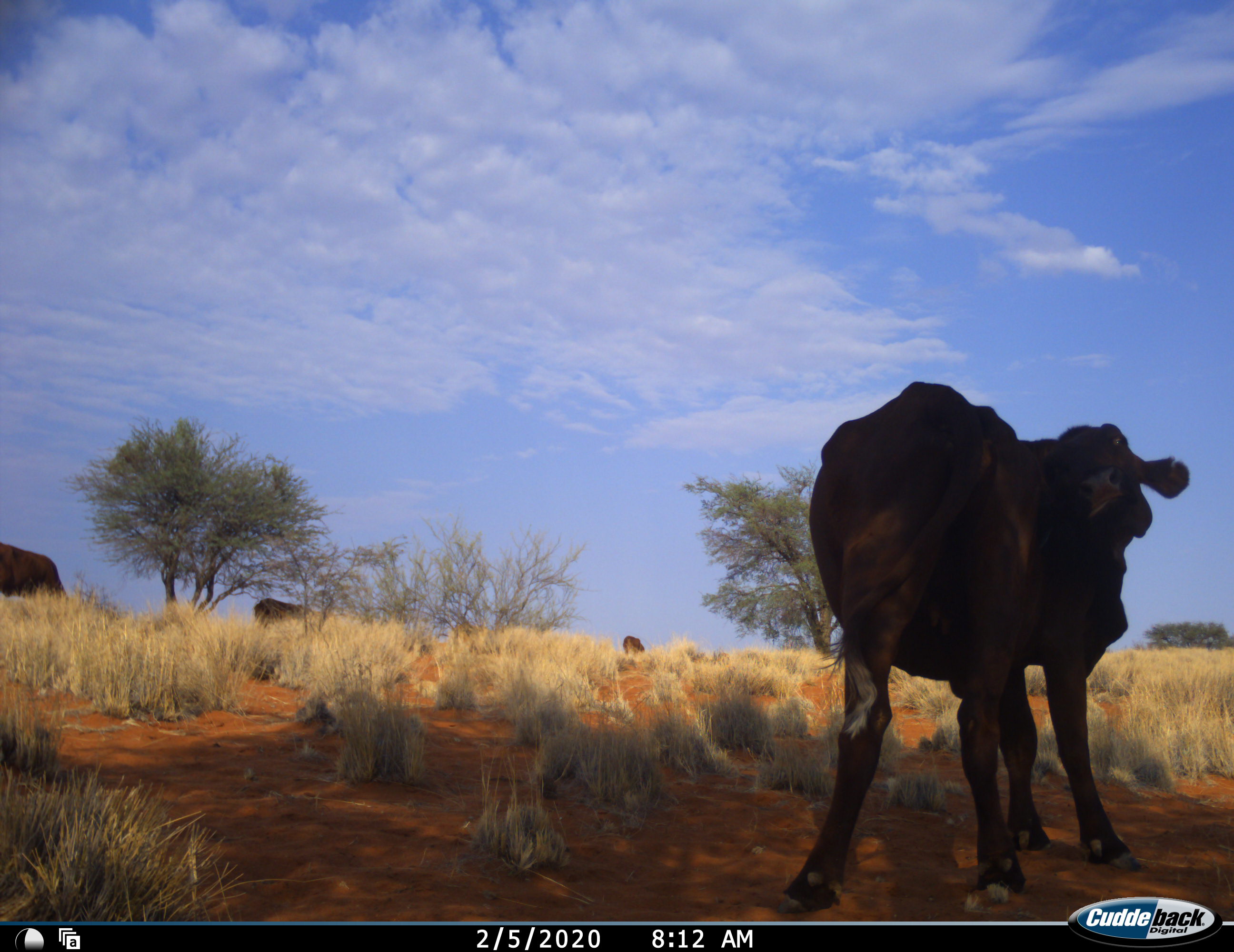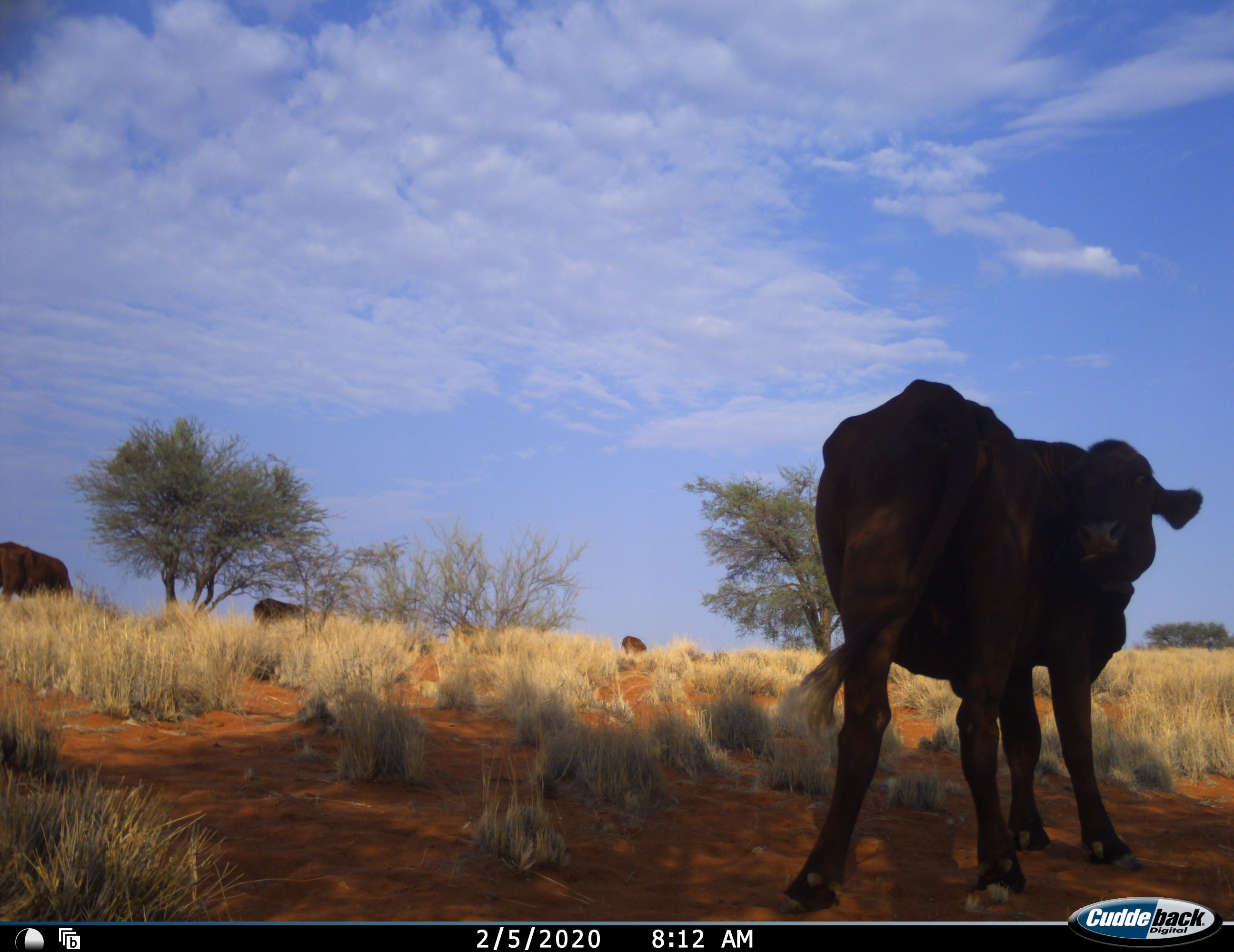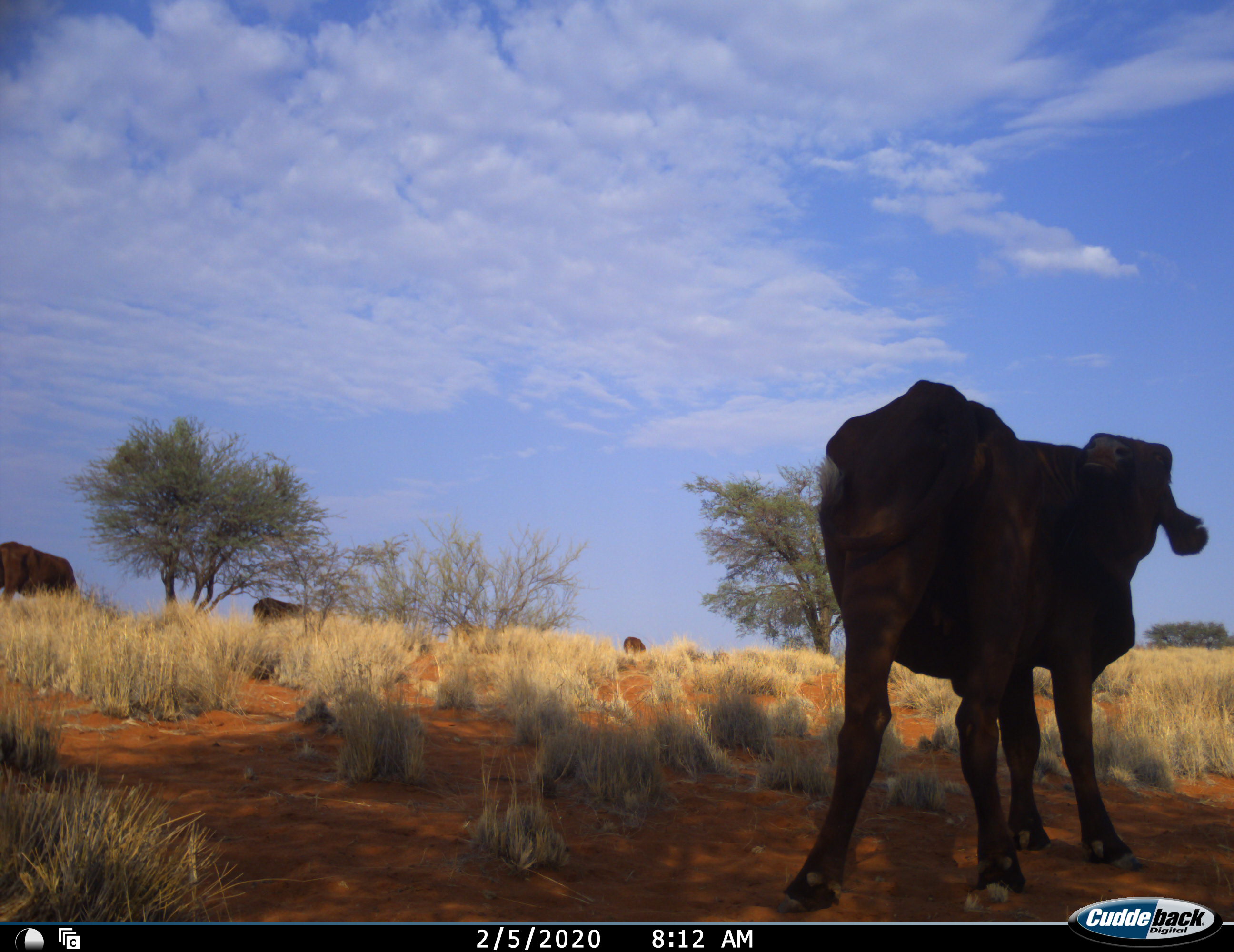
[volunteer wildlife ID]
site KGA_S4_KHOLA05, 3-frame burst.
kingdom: Animalia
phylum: Chordata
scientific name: Vertebrata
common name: domestic animal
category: domesticanimal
Domesticanimal (domestic animal) (Vertebrata), count 4. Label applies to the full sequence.